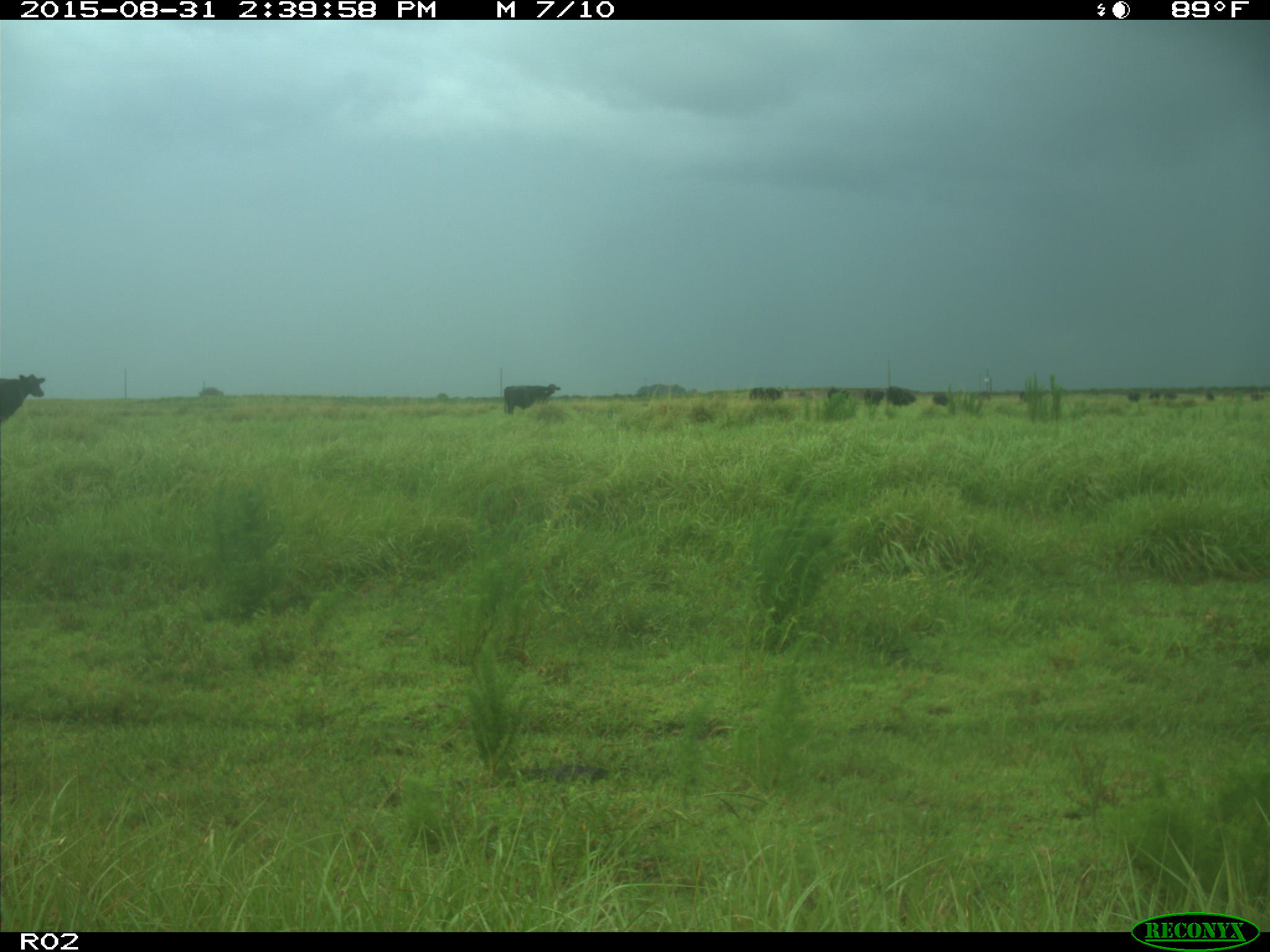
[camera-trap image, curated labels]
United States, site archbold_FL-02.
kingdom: Animalia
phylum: Chordata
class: Mammalia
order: Artiodactyla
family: Bovidae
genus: Bos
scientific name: Bos taurus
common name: domestic cow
Bos taurus (domestic cow).